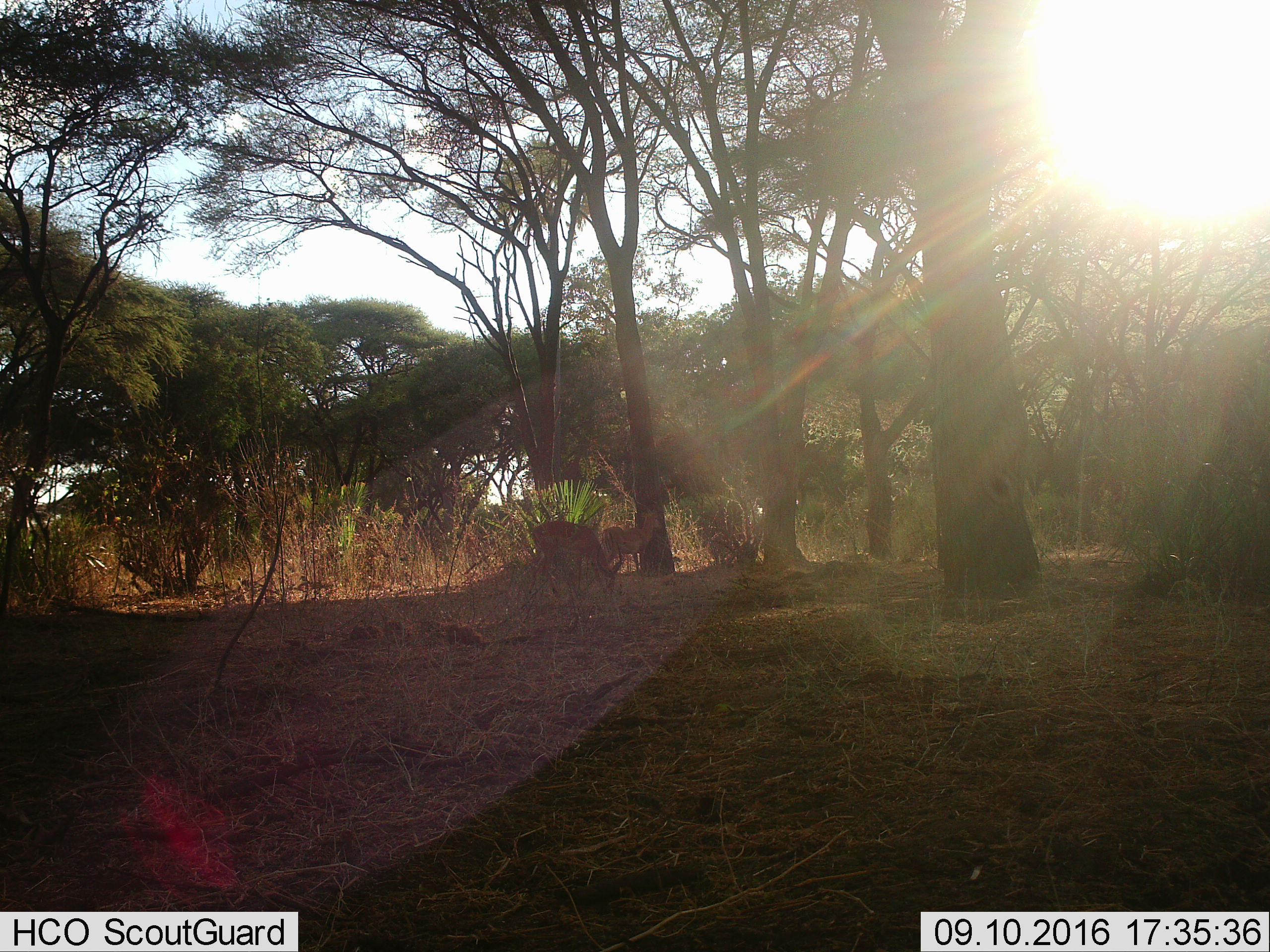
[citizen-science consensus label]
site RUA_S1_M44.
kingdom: Animalia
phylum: Chordata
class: Mammalia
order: Artiodactyla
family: Bovidae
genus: Aepyceros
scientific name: Aepyceros melampus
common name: impala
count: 2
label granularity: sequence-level